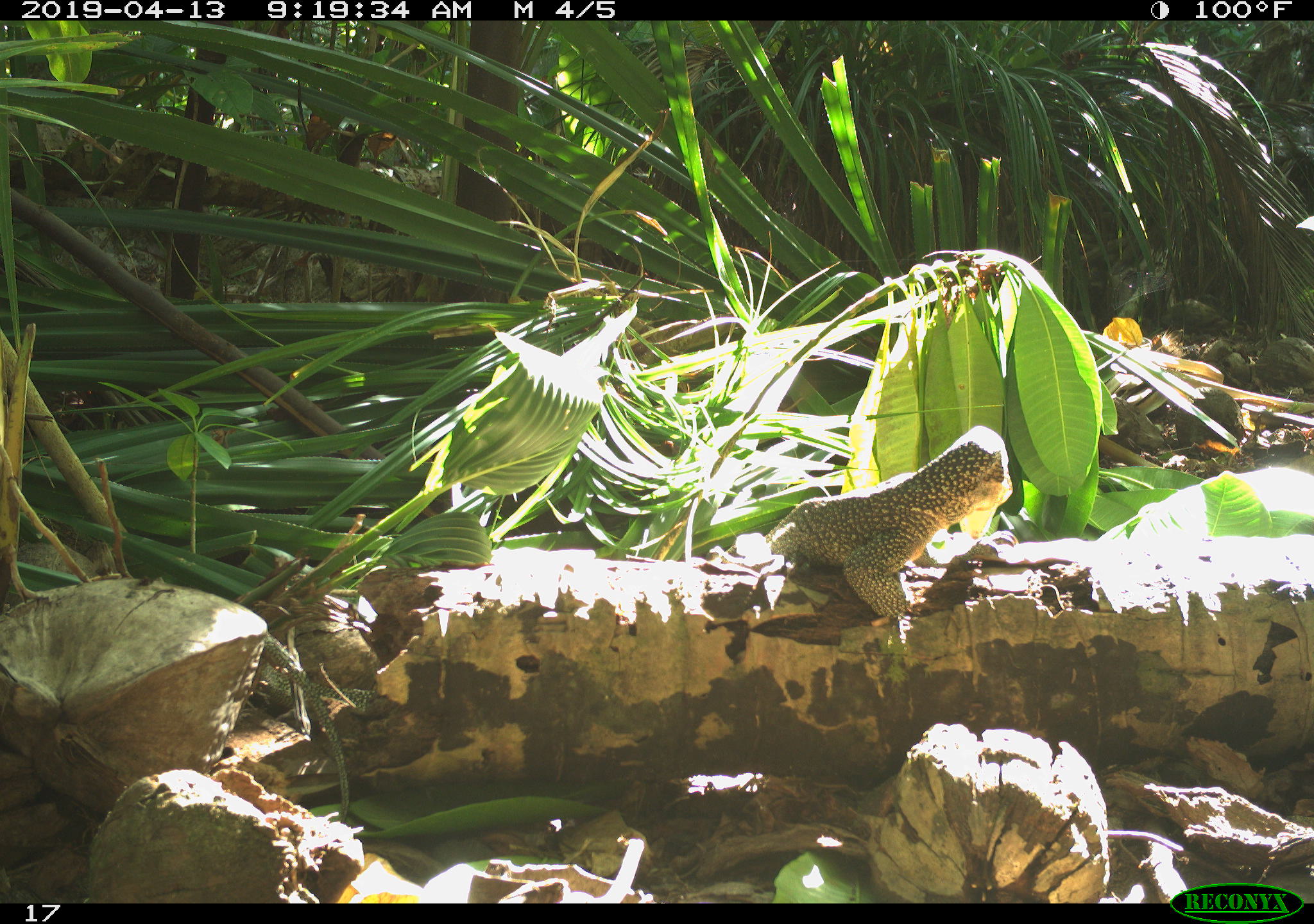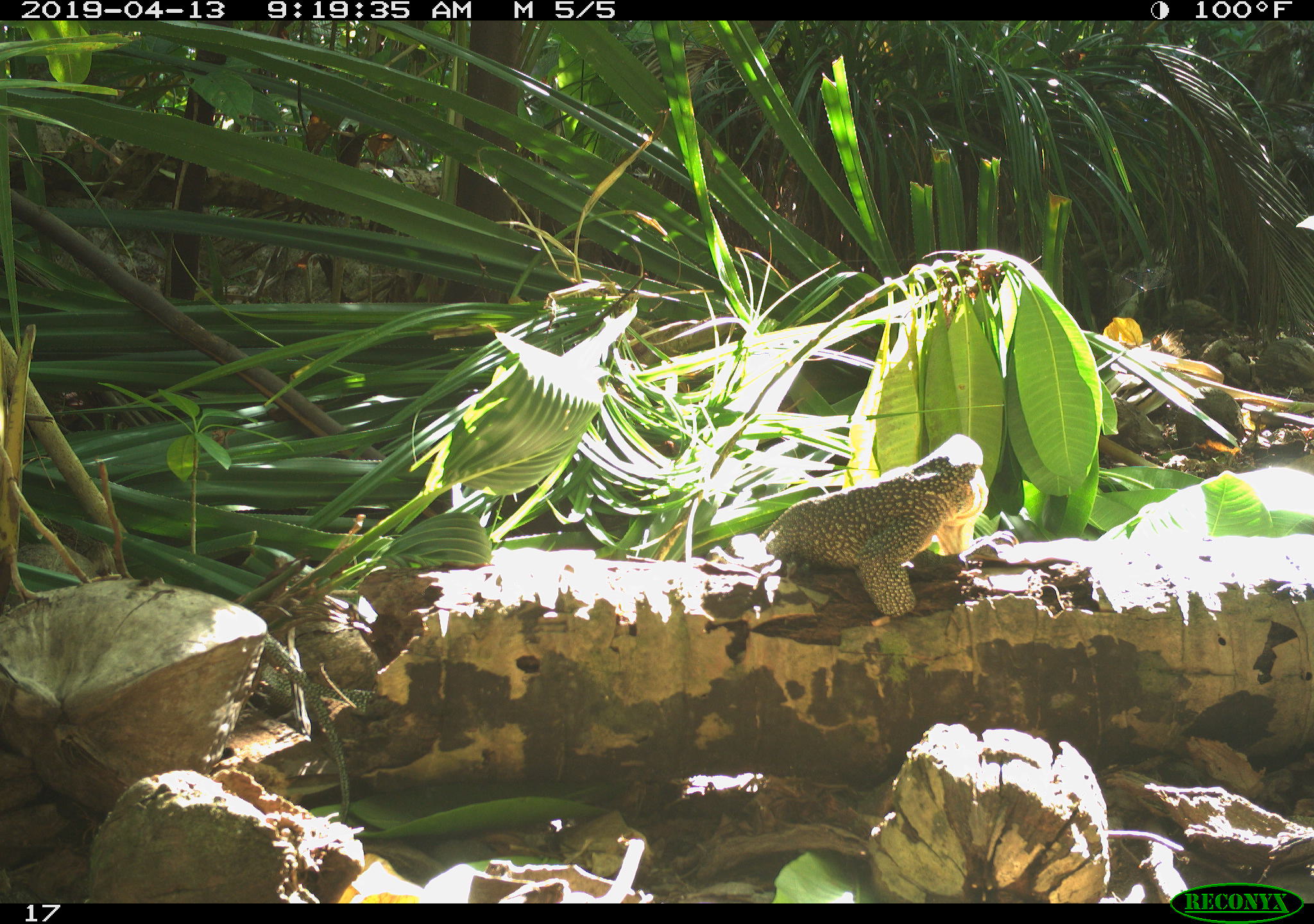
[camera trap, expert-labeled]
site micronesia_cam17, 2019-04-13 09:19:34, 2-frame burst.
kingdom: Animalia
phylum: Chordata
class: Reptilia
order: Squamata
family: Varanidae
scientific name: Varanidae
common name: monitor lizard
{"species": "monitor lizard (Varanidae)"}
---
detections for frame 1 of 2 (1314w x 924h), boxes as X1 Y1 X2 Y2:
monitor lizard: 758 423 1014 644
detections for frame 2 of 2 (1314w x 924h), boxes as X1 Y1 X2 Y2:
monitor lizard: 757 431 989 629